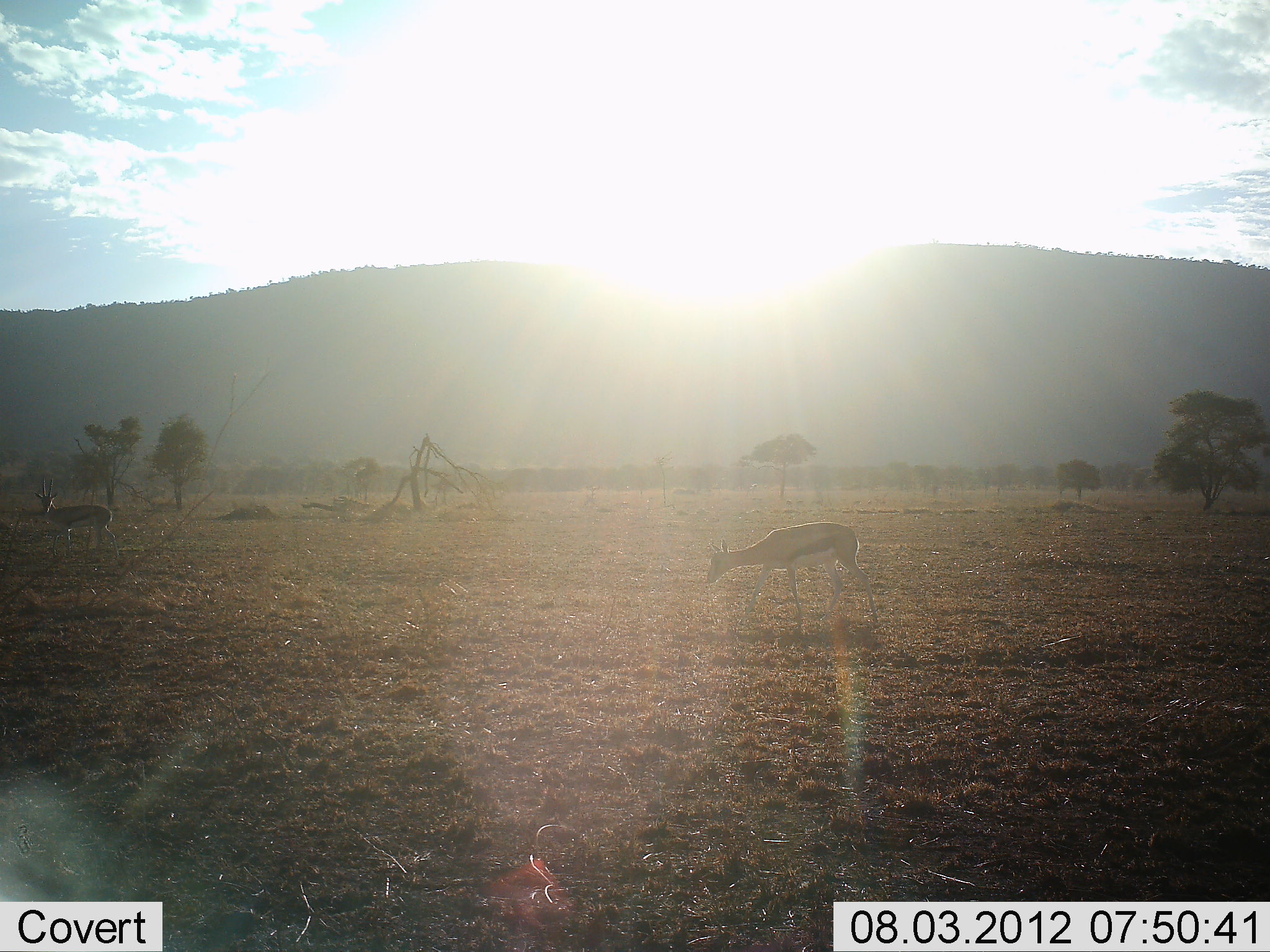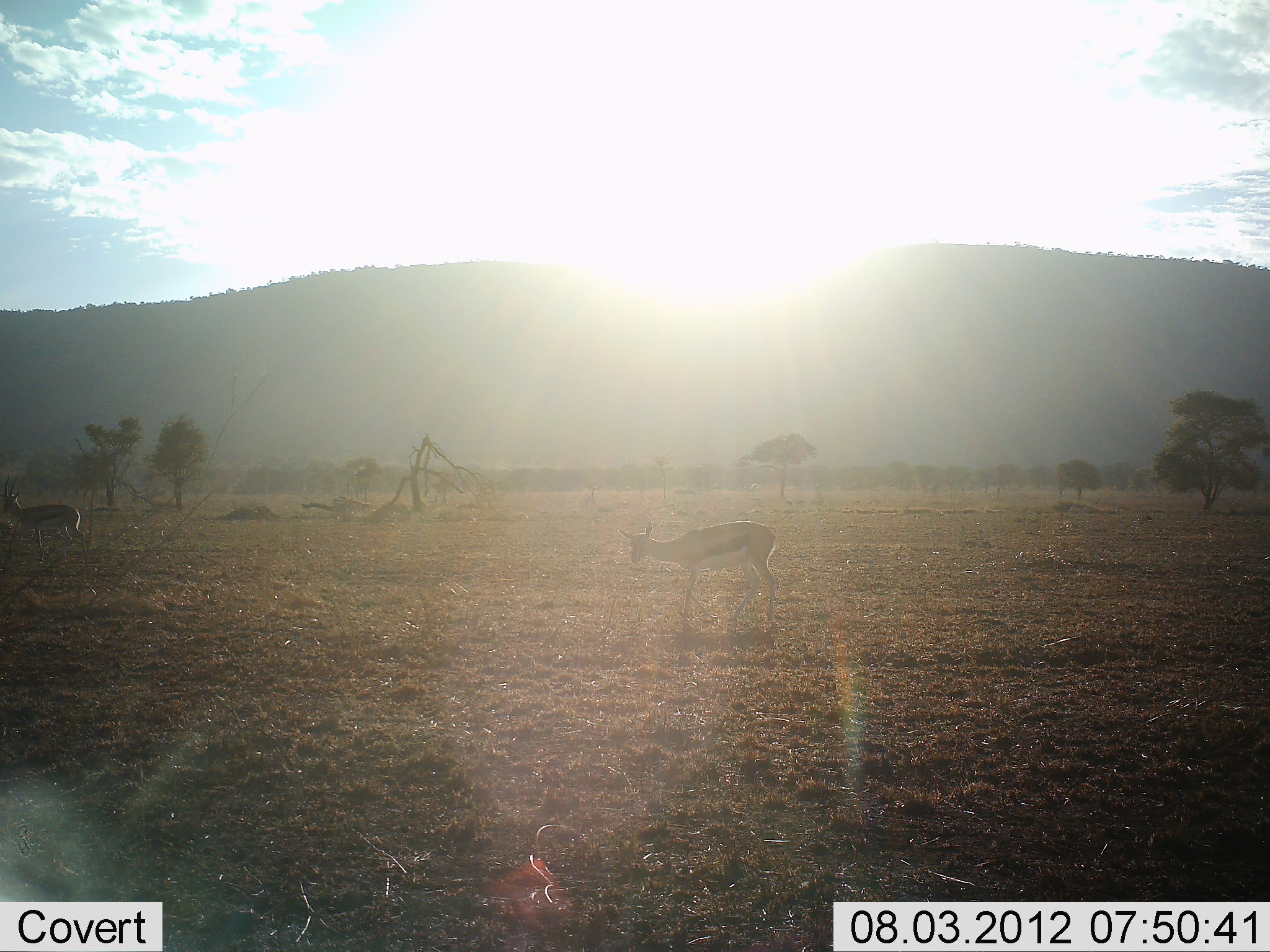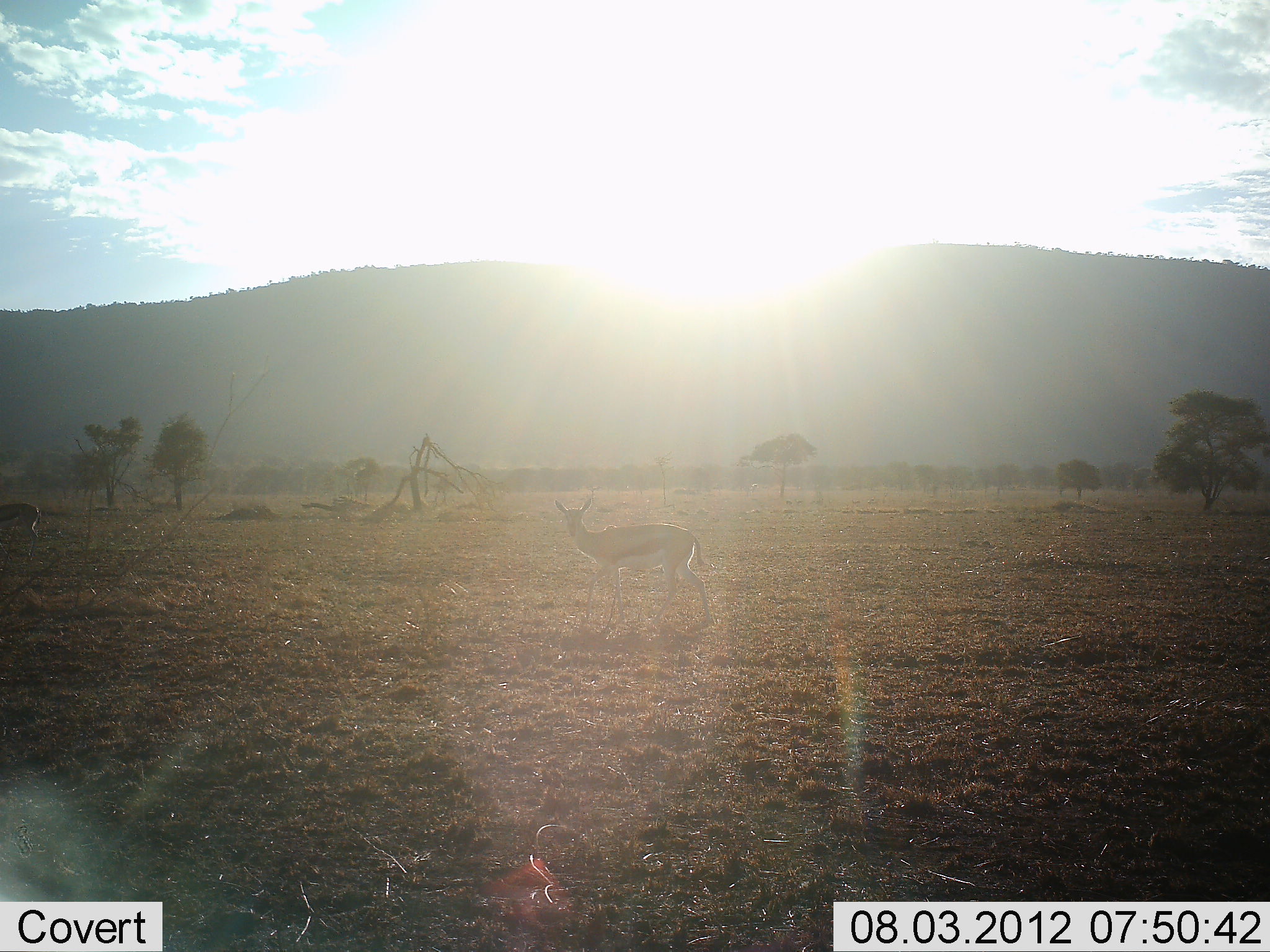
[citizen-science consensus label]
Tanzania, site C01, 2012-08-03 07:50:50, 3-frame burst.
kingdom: Animalia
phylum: Chordata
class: Mammalia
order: Artiodactyla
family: Bovidae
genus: Eudorcas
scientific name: Eudorcas thomsonii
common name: thomson's gazelle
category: gazellethomsons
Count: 2.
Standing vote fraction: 20%.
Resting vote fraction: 0%.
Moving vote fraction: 80%.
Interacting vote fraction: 0%.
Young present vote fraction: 0%.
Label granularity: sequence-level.